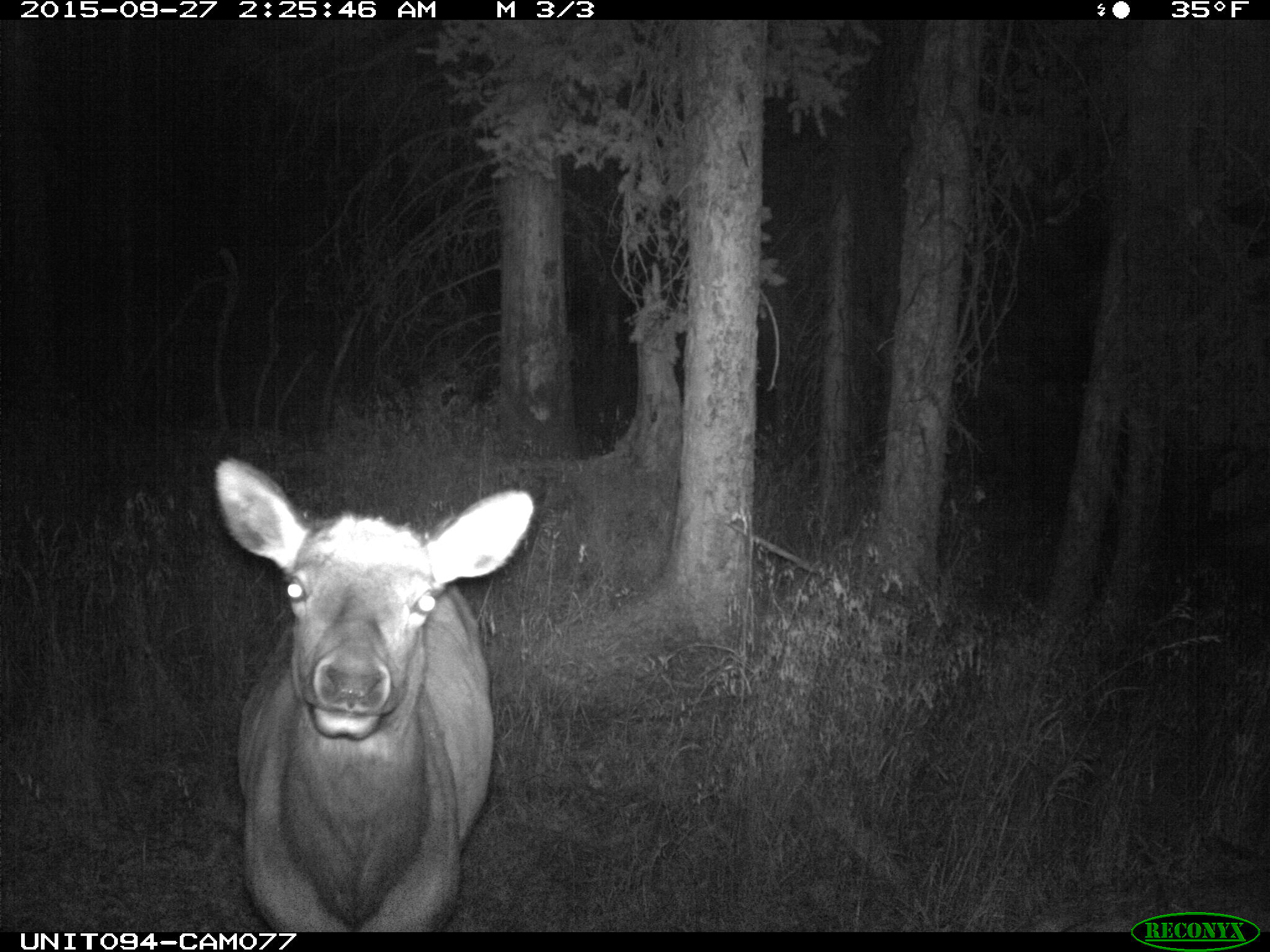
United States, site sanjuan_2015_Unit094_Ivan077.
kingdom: Animalia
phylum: Chordata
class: Mammalia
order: Artiodactyla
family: Cervidae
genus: Cervus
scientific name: Cervus elaphus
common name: red deer